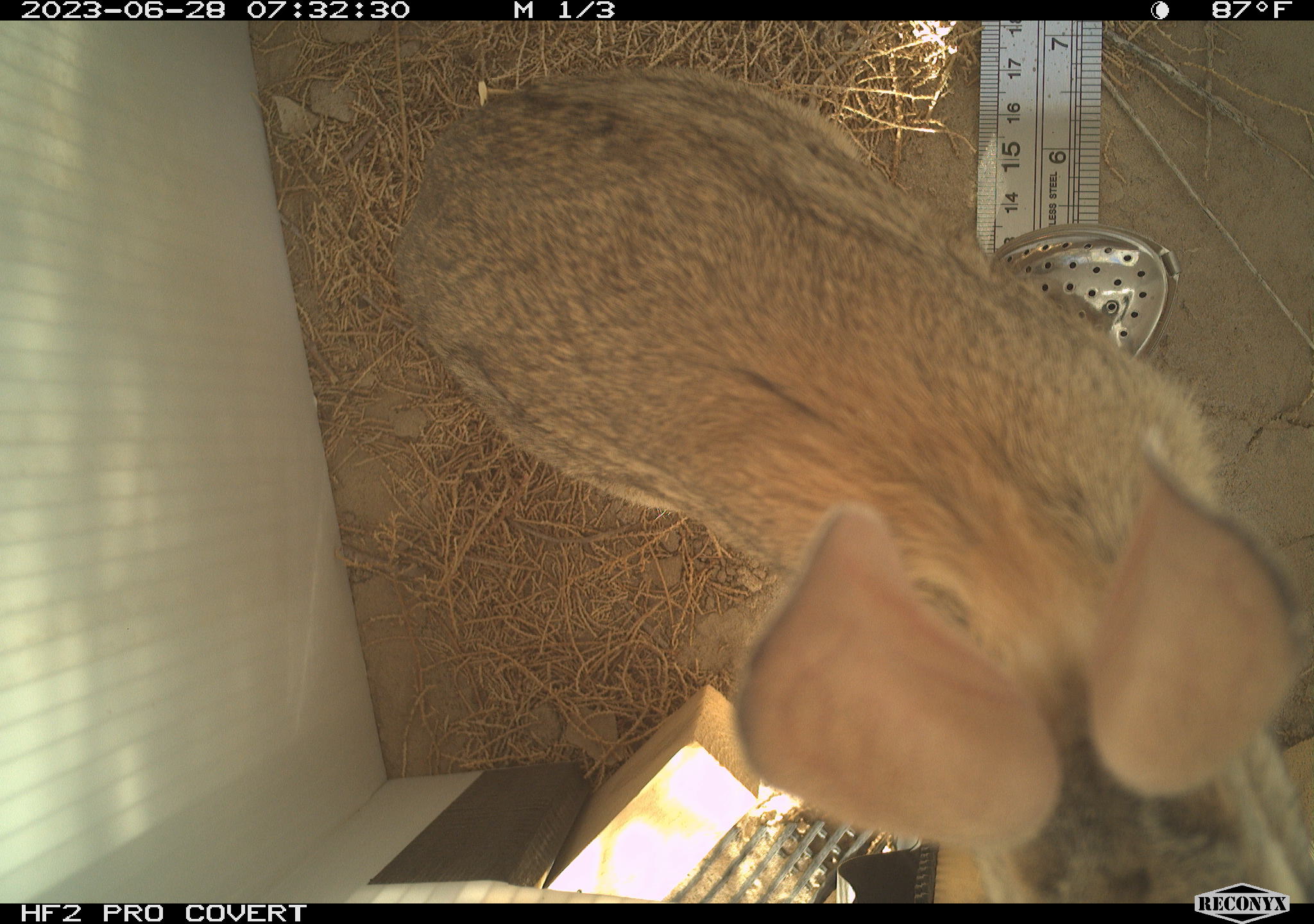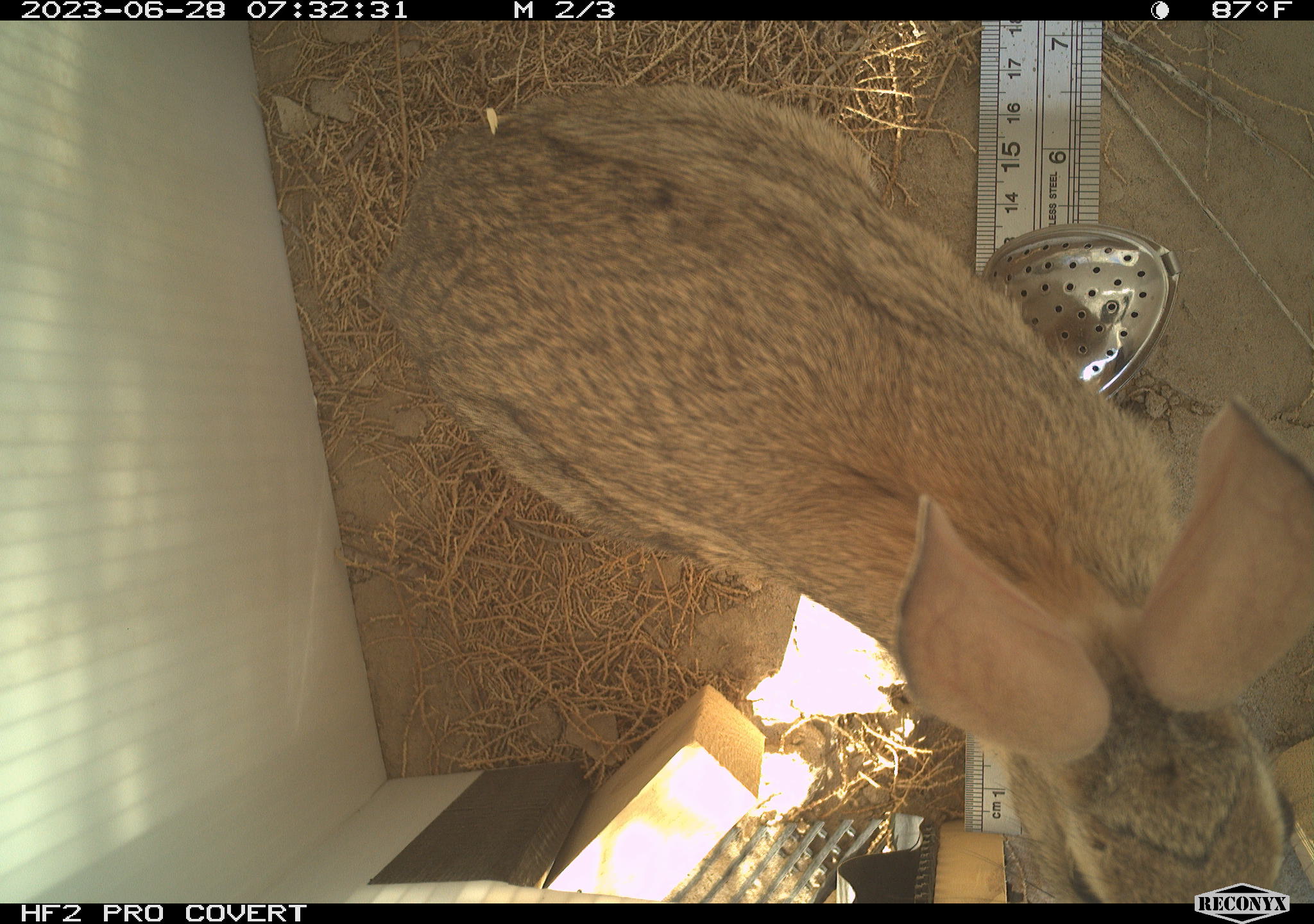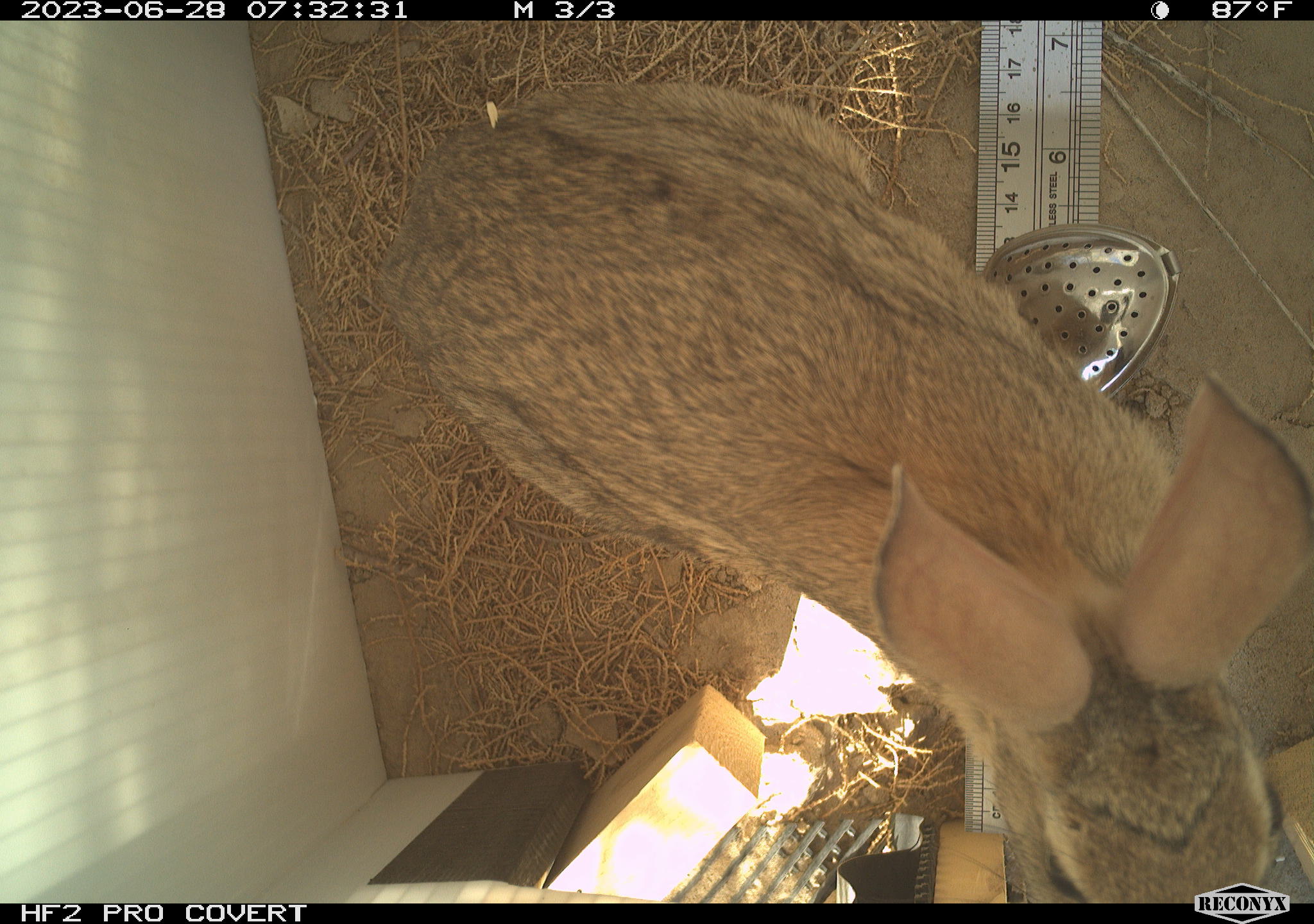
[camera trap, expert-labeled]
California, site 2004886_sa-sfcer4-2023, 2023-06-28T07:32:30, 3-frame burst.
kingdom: Animalia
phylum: Chordata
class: Mammalia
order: Lagomorpha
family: Leporidae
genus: Sylvilagus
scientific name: Sylvilagus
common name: cottontail rabbits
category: sylvilagus species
Sylvilagus species (cottontail rabbits) (Sylvilagus).